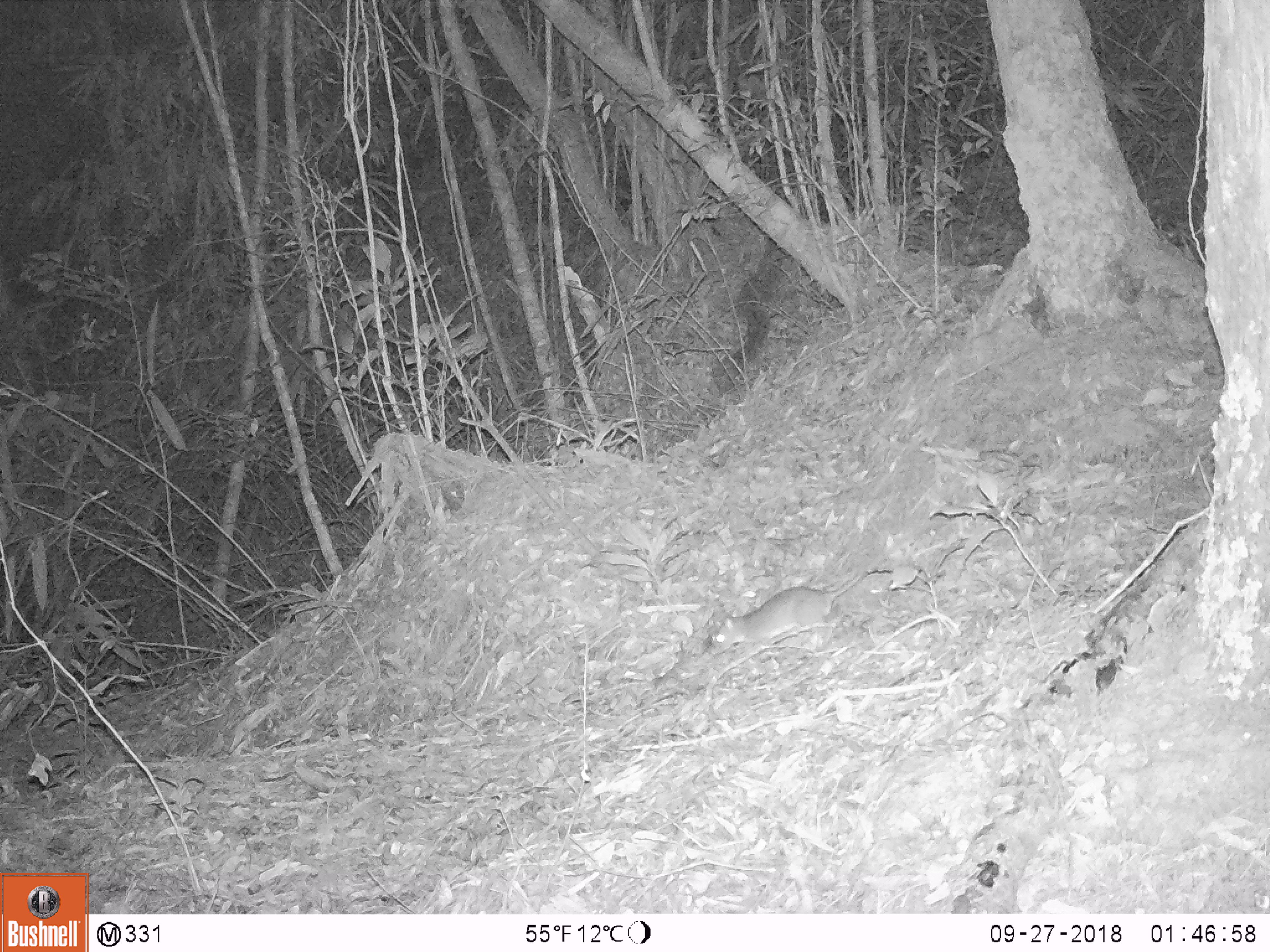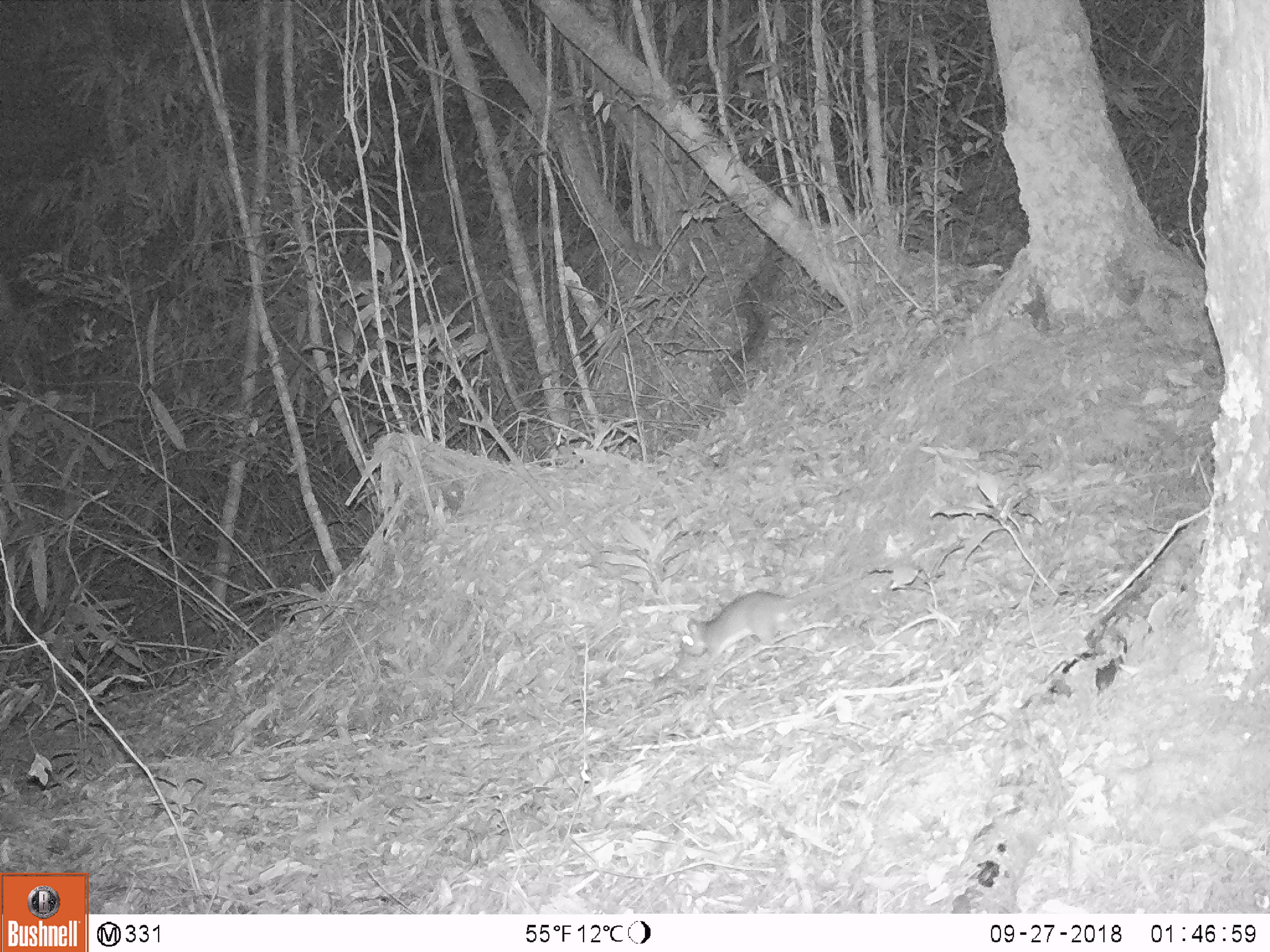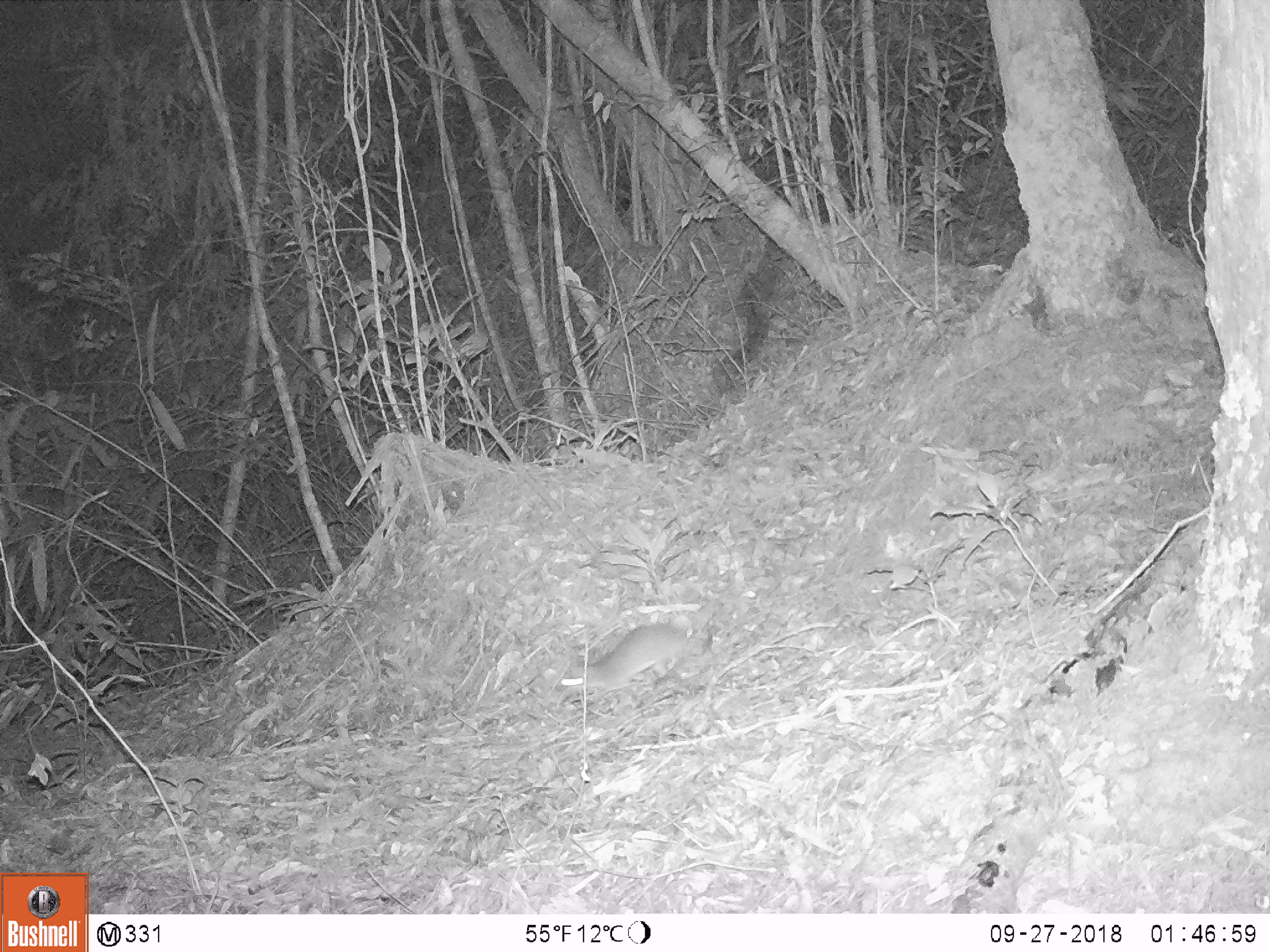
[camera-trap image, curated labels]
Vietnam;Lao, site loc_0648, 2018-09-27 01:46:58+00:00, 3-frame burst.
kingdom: Animalia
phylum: Chordata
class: Mammalia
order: Rodentia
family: Muridae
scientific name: Muridae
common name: old-world mice and rats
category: unidentified murid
Unidentified murid (old-world mice and rats) (Muridae). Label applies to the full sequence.